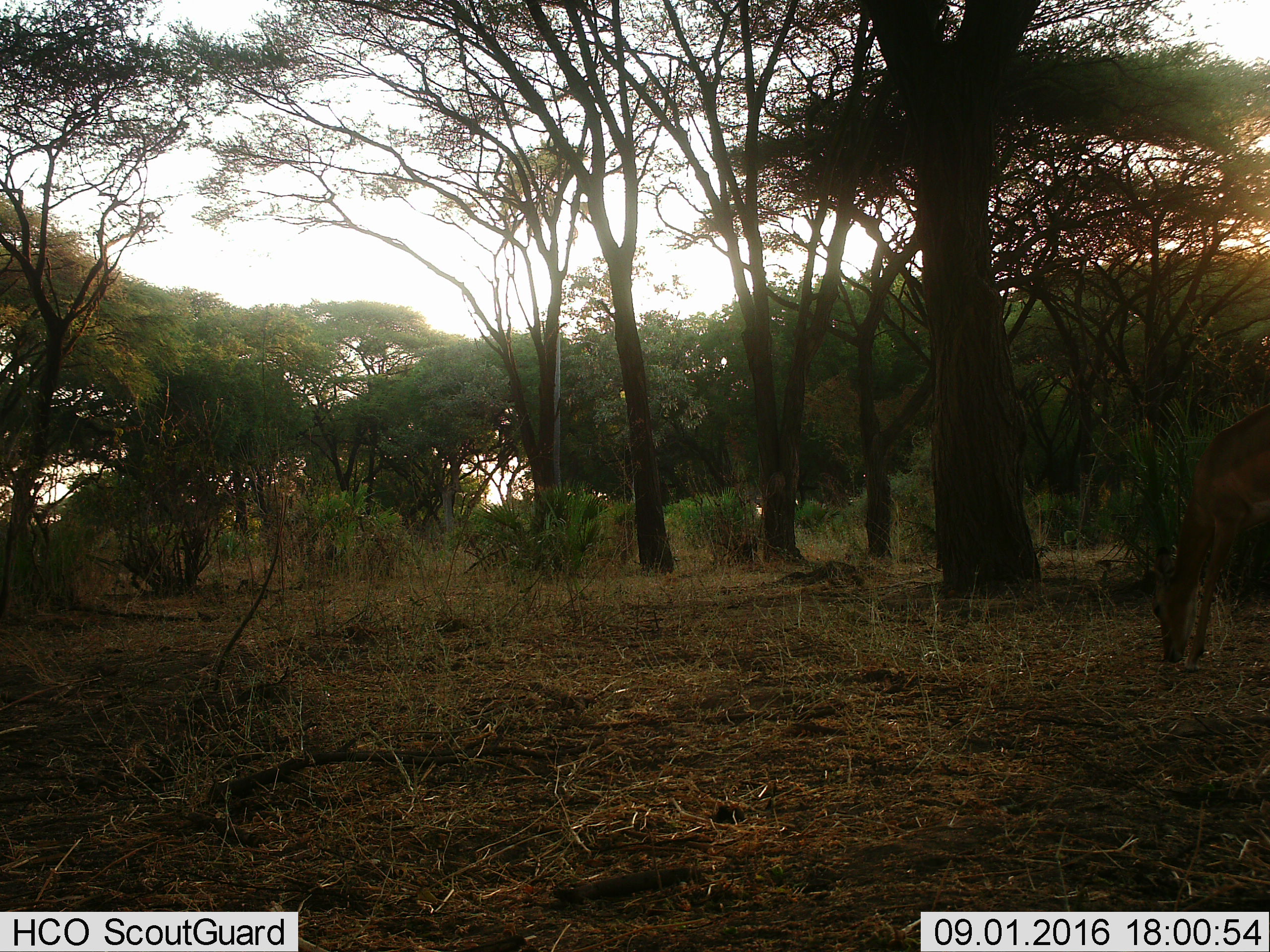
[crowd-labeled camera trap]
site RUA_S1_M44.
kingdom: Animalia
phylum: Chordata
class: Mammalia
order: Artiodactyla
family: Bovidae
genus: Aepyceros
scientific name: Aepyceros melampus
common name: impala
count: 1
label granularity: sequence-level